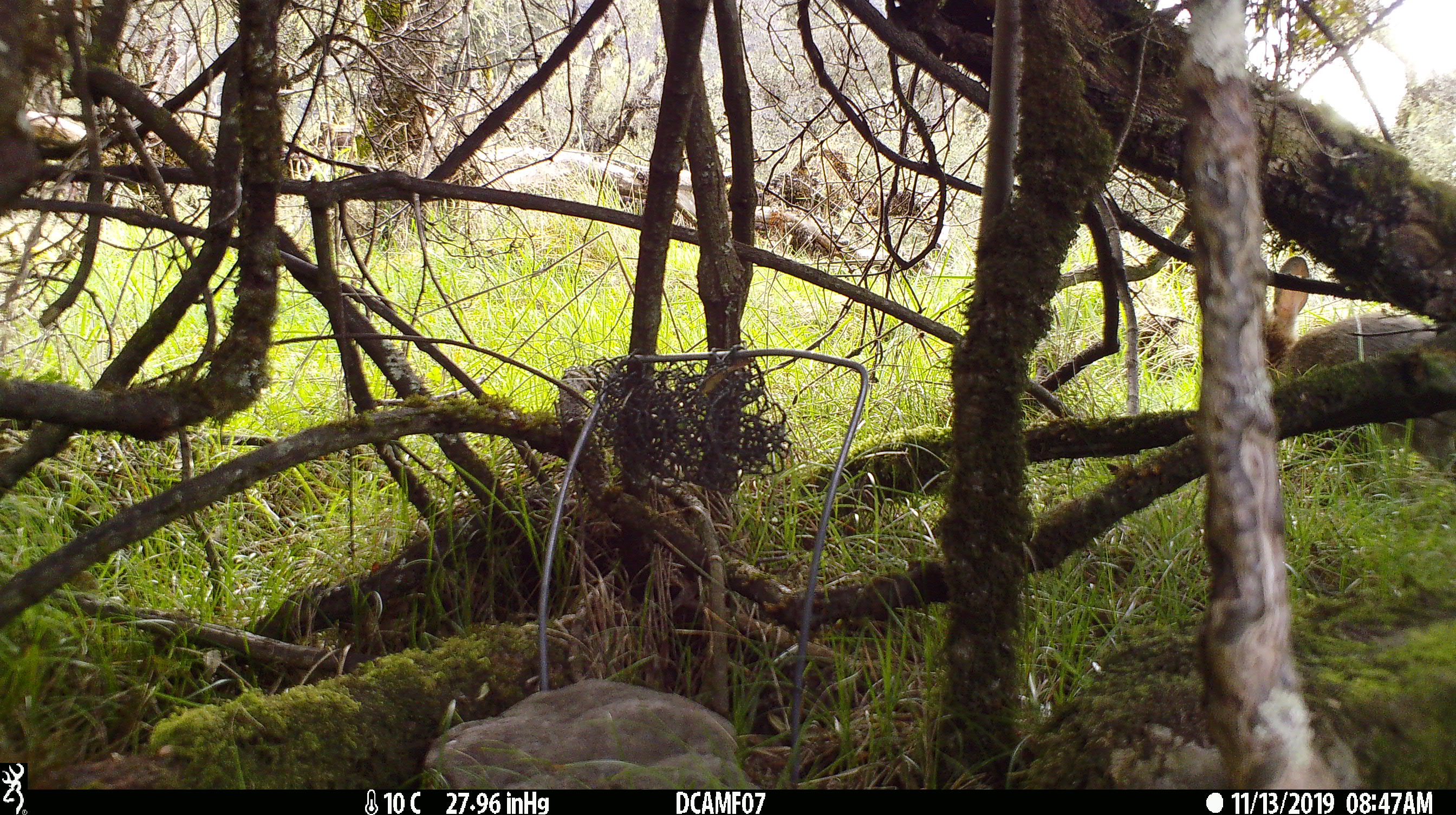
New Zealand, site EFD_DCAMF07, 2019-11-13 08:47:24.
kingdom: Animalia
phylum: Chordata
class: Mammalia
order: Lagomorpha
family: Leporidae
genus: Oryctolagus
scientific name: Oryctolagus cuniculus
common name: european rabbit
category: rabbit